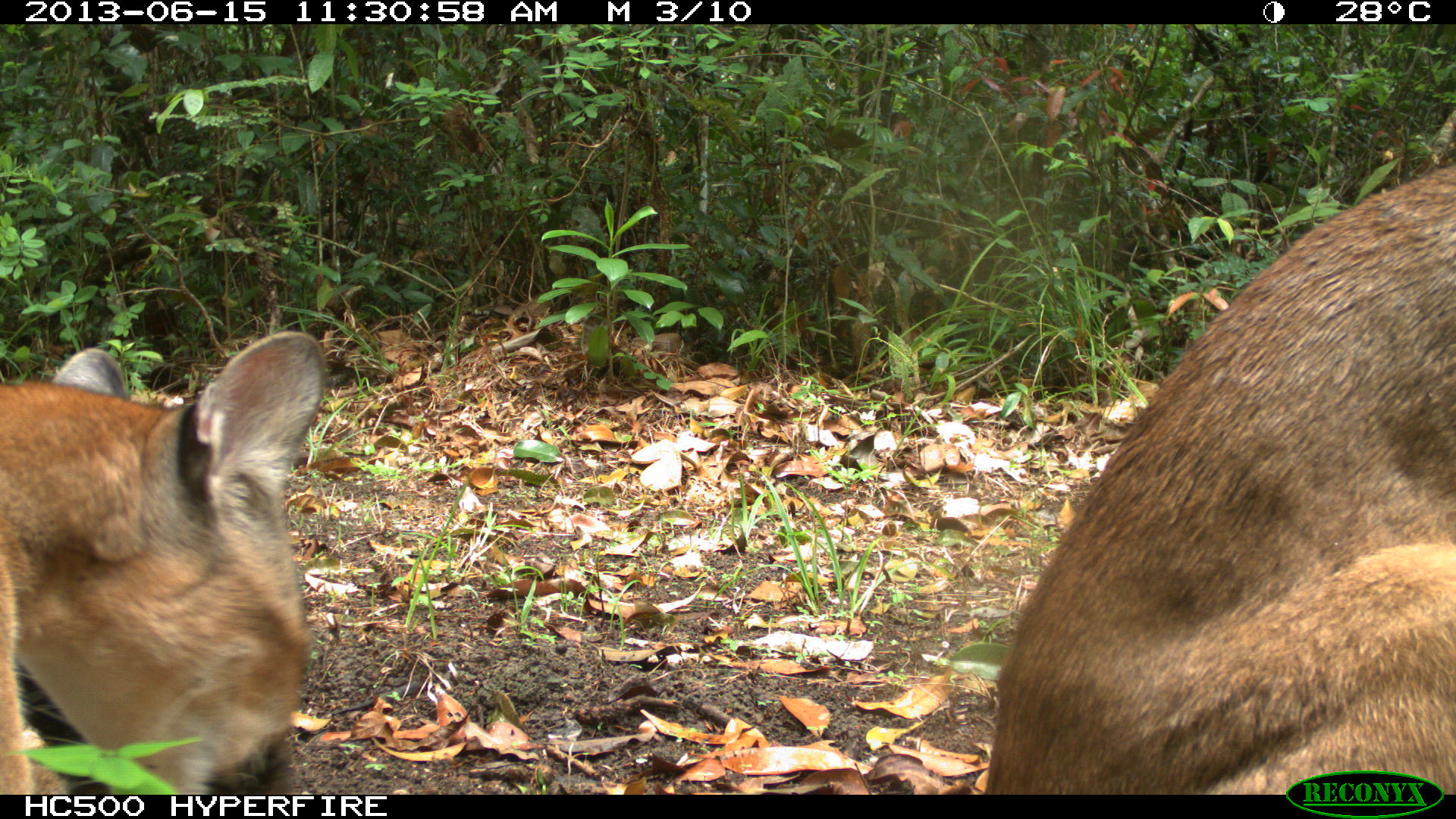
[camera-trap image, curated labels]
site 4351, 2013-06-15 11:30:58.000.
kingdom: Animalia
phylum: Chordata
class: Mammalia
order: Carnivora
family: Felidae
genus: Puma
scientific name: Puma concolor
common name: mountain lion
Puma concolor (mountain lion), count 2.